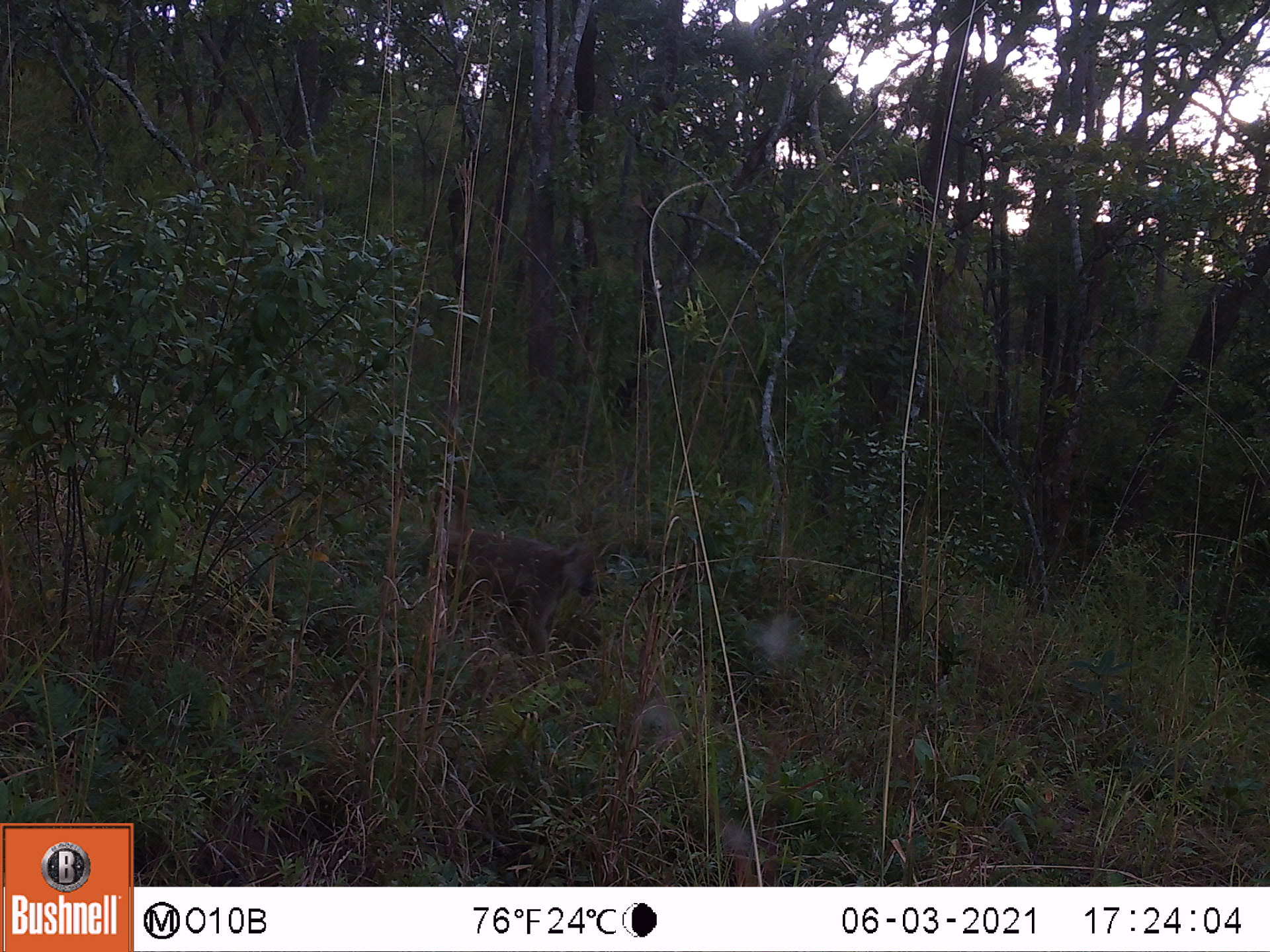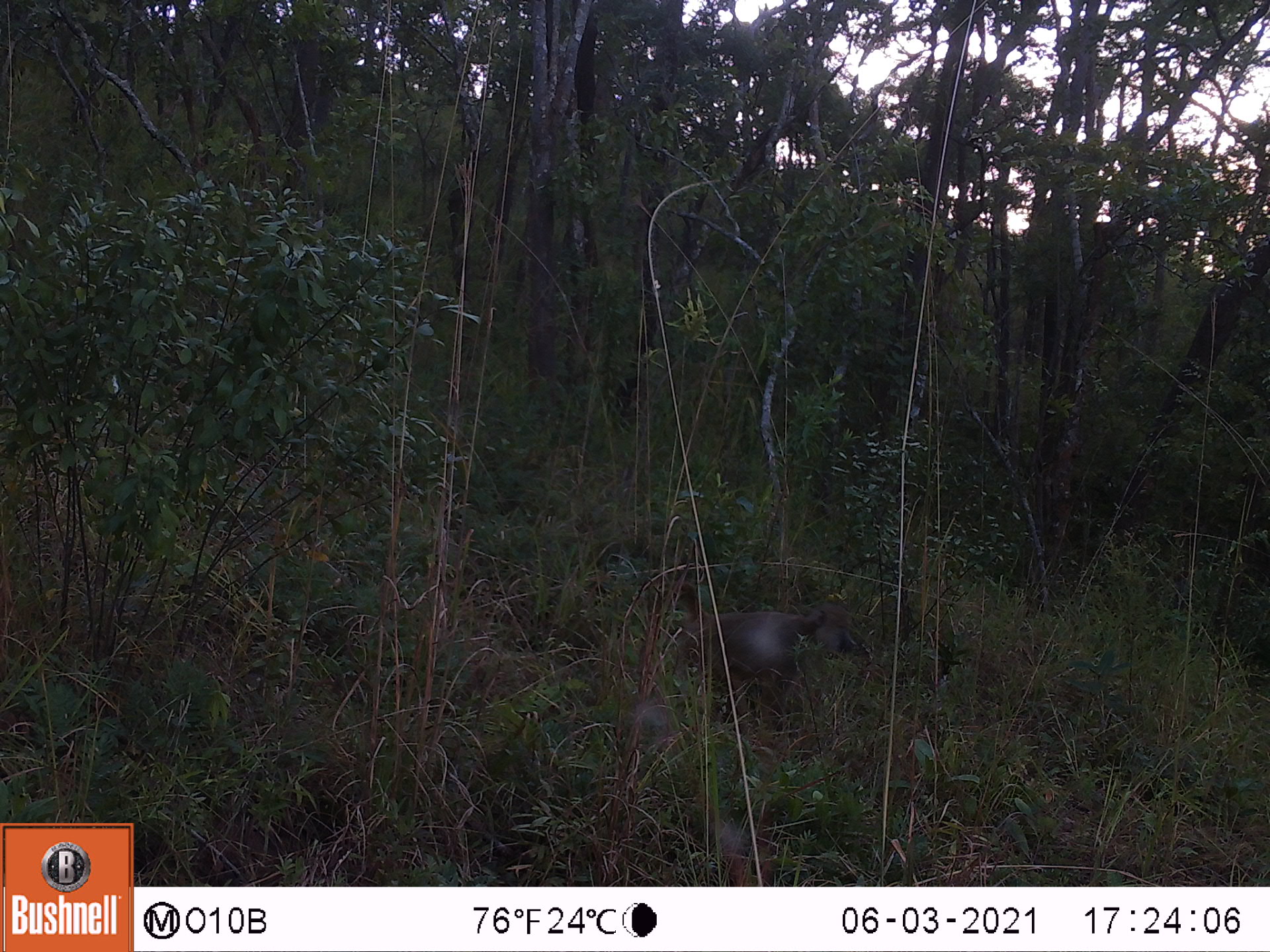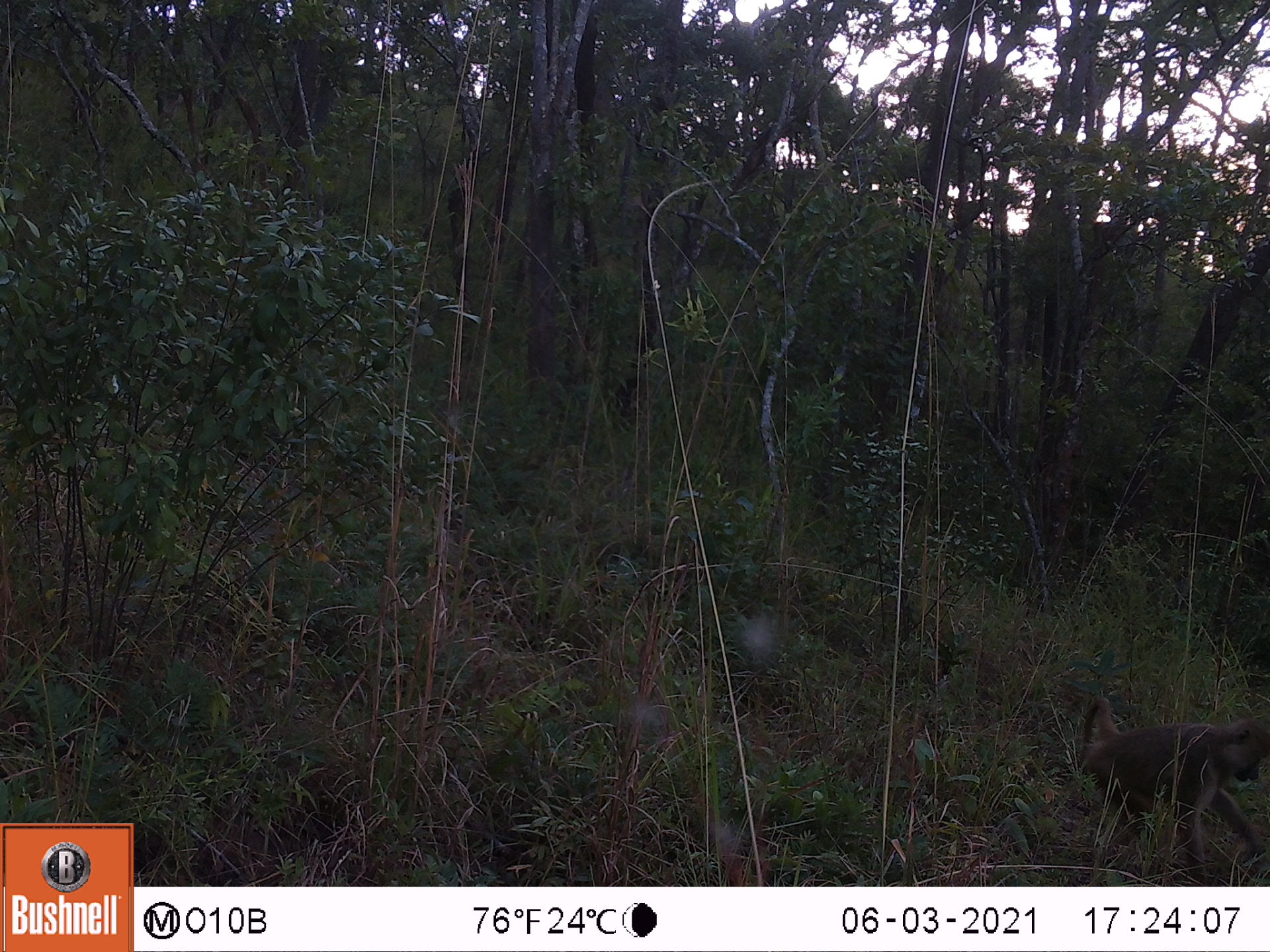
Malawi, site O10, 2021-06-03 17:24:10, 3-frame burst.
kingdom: Animalia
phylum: Chordata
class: Mammalia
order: Primates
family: Cercopithecidae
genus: Papio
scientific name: Papio cynocephalus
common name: yellow baboon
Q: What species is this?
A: Yellow baboon (Papio cynocephalus).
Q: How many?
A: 1.